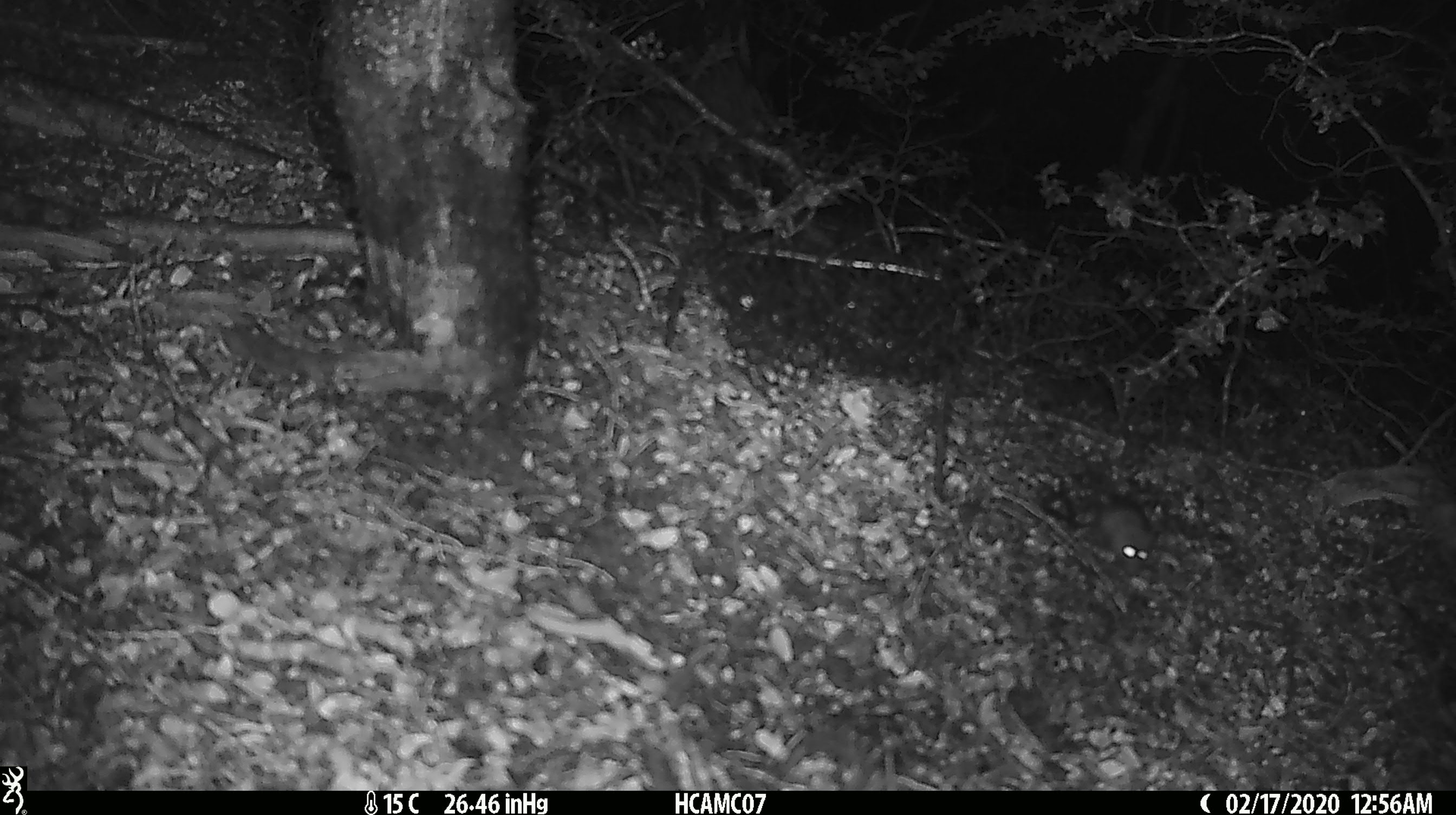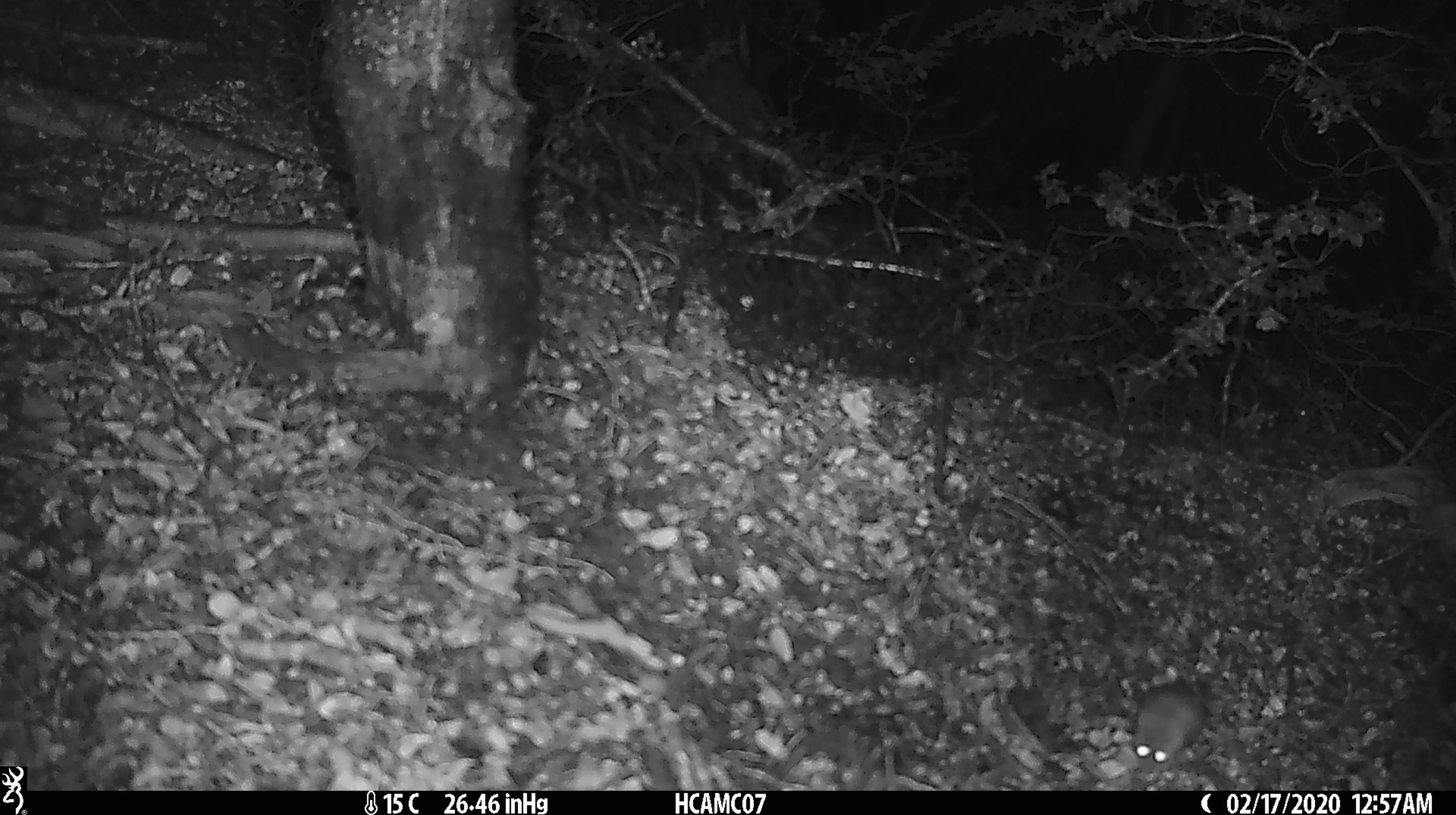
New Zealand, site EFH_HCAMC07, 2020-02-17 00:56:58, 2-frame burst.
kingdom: Animalia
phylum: Chordata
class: Mammalia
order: Rodentia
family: Muridae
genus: Mus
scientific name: Mus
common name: mouse